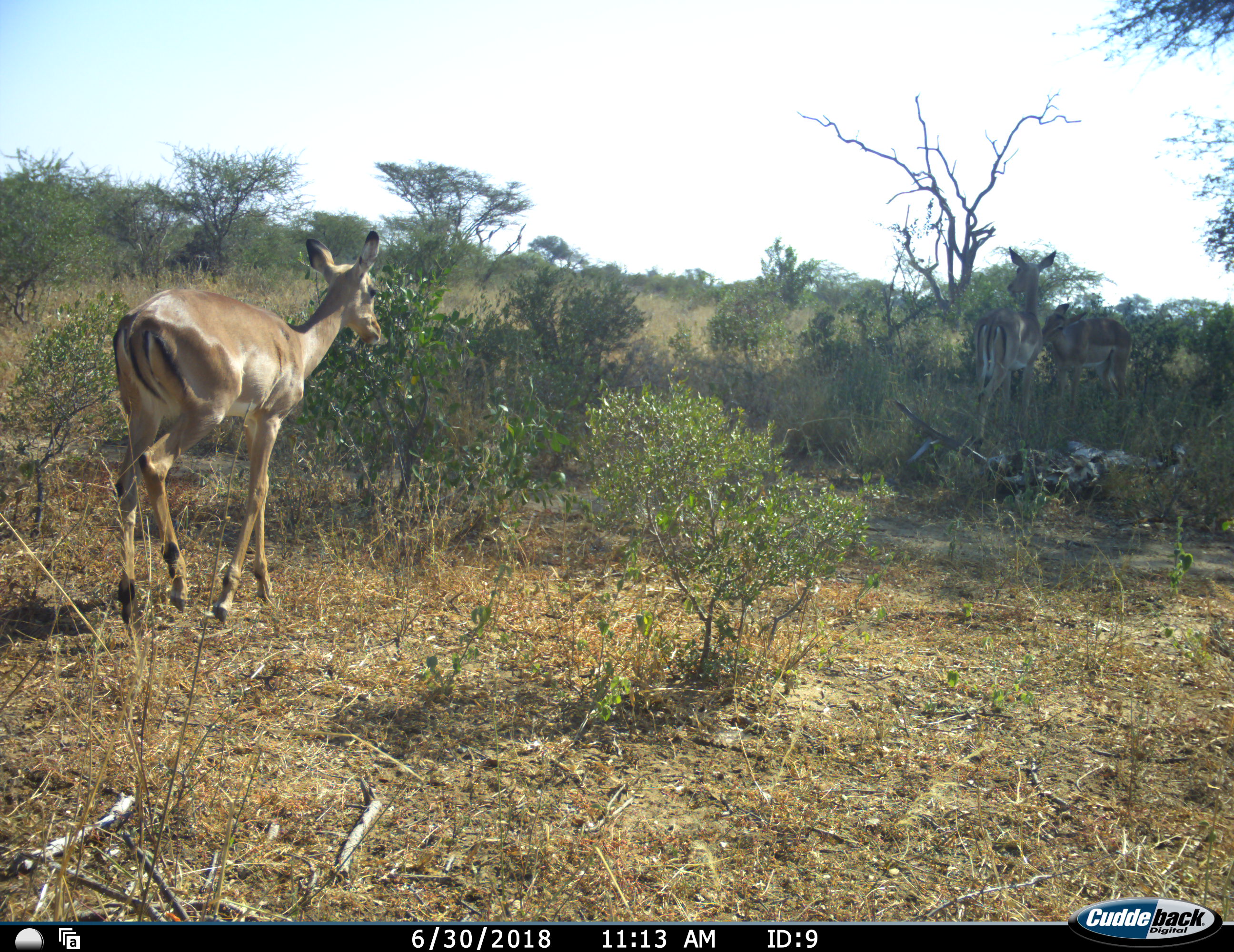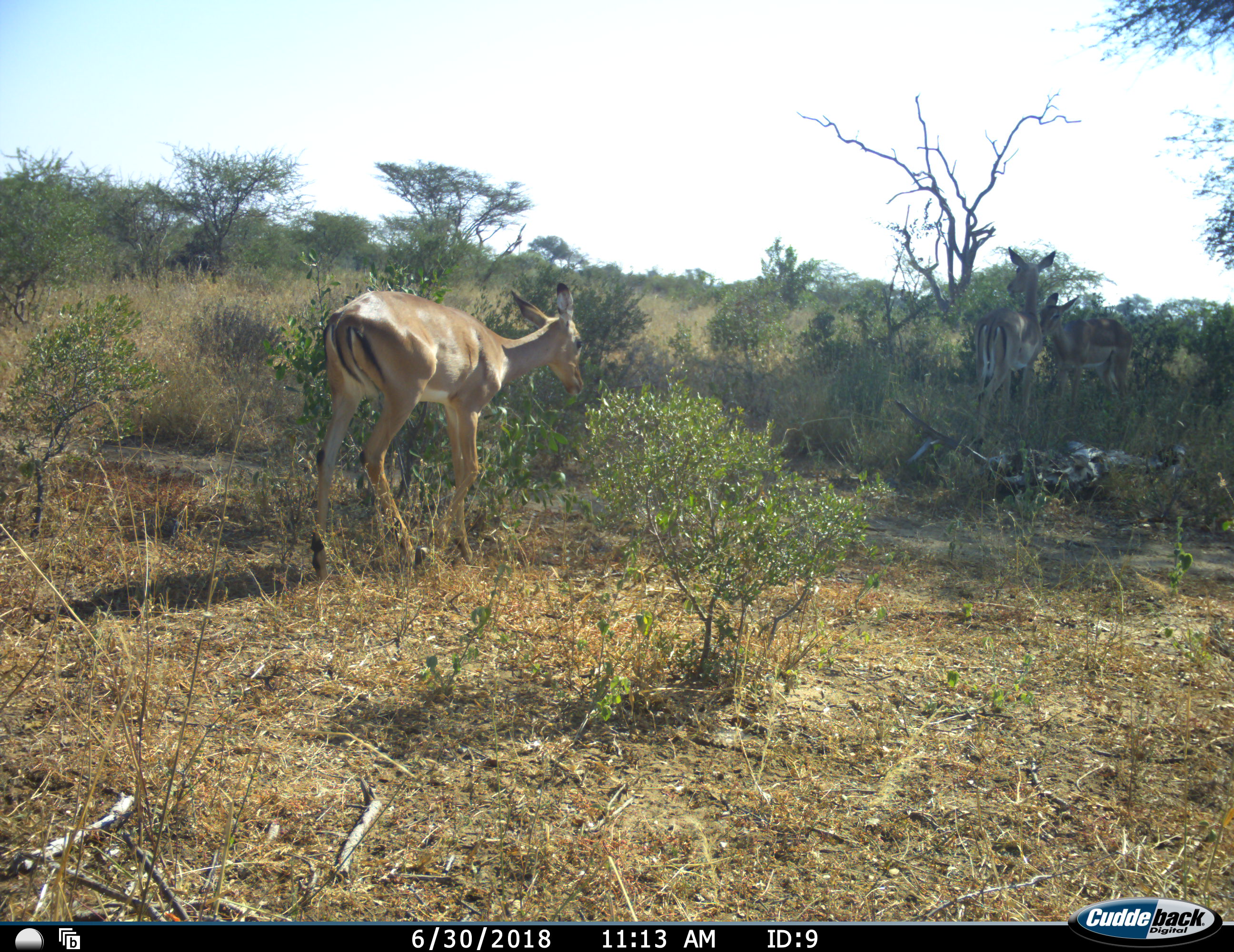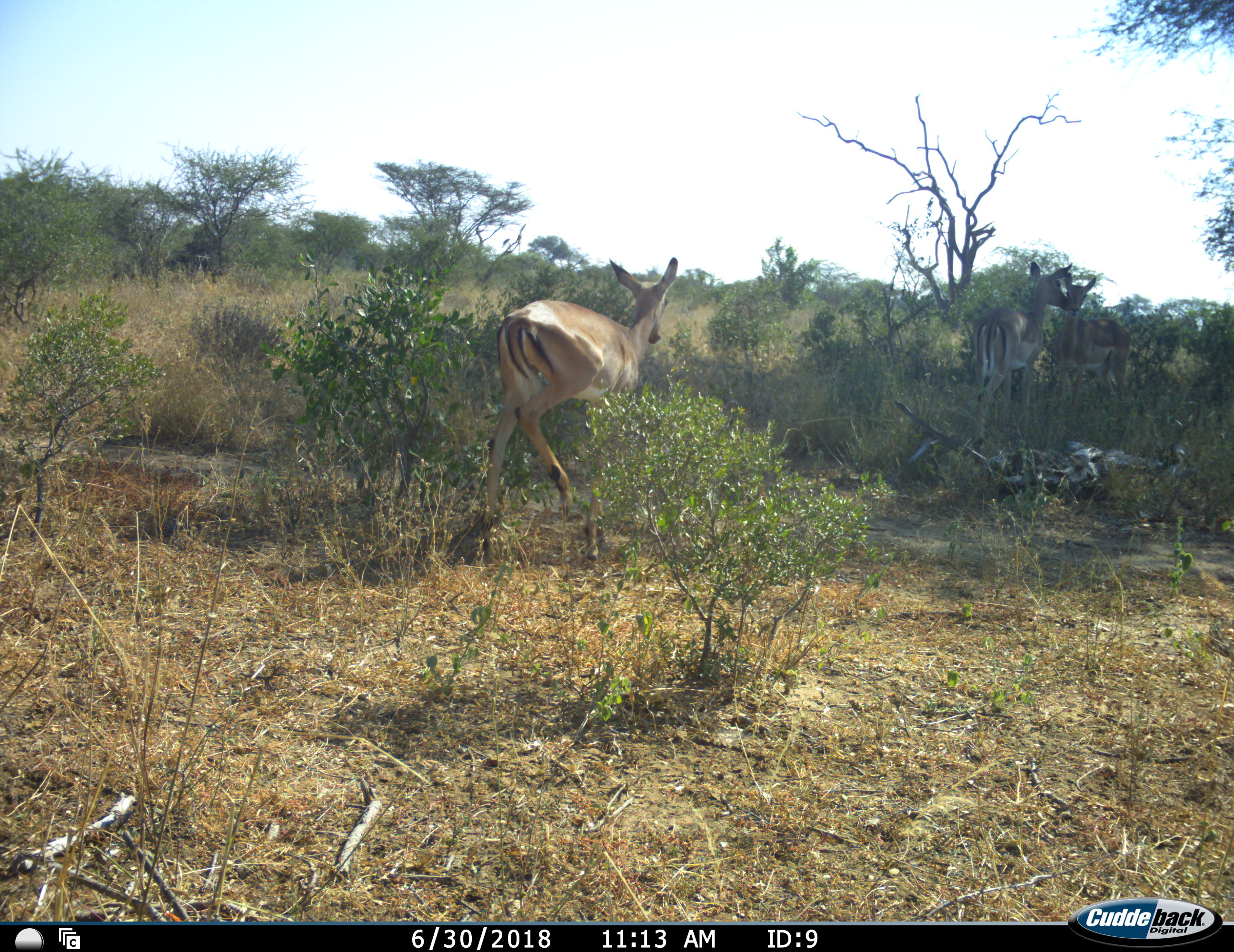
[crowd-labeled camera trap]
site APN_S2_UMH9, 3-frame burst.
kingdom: Animalia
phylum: Chordata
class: Mammalia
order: Artiodactyla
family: Bovidae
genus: Aepyceros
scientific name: Aepyceros melampus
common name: impala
Impala (Aepyceros melampus), count 3. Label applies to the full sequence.